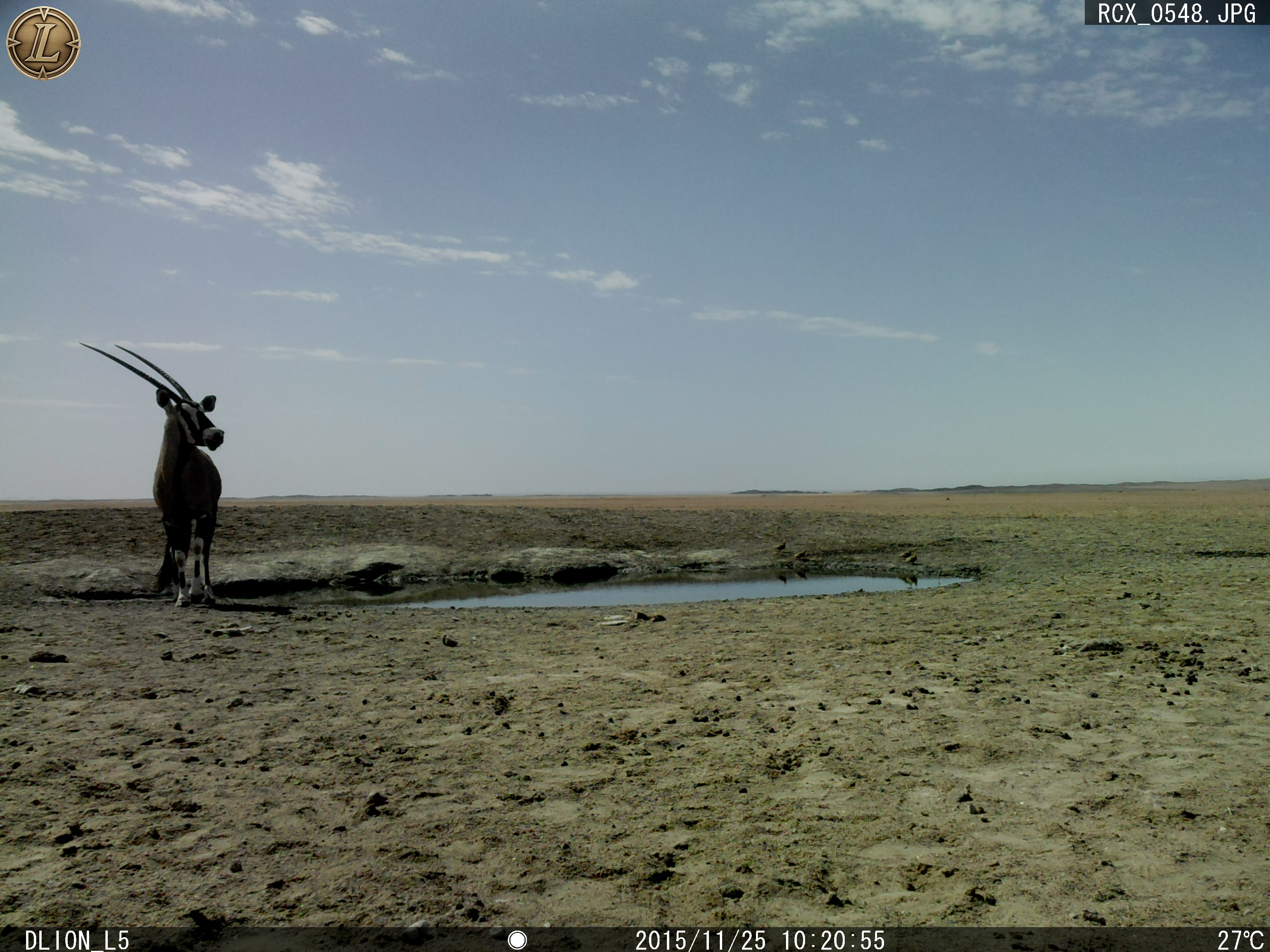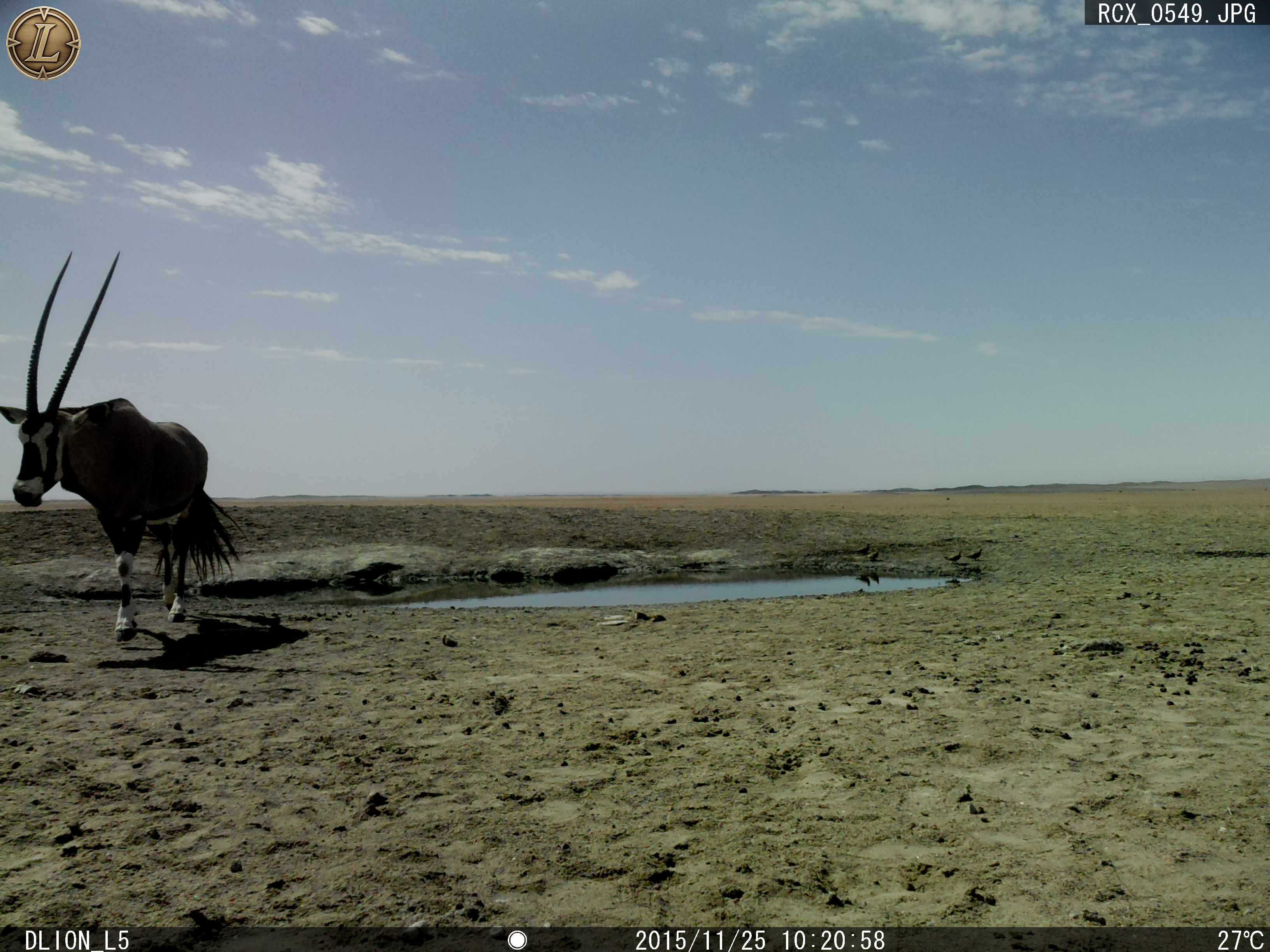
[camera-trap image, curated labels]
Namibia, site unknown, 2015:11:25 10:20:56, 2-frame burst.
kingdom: Animalia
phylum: Chordata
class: Mammalia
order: Artiodactyla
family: Bovidae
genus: Oryx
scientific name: Oryx gazella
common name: gemsbok